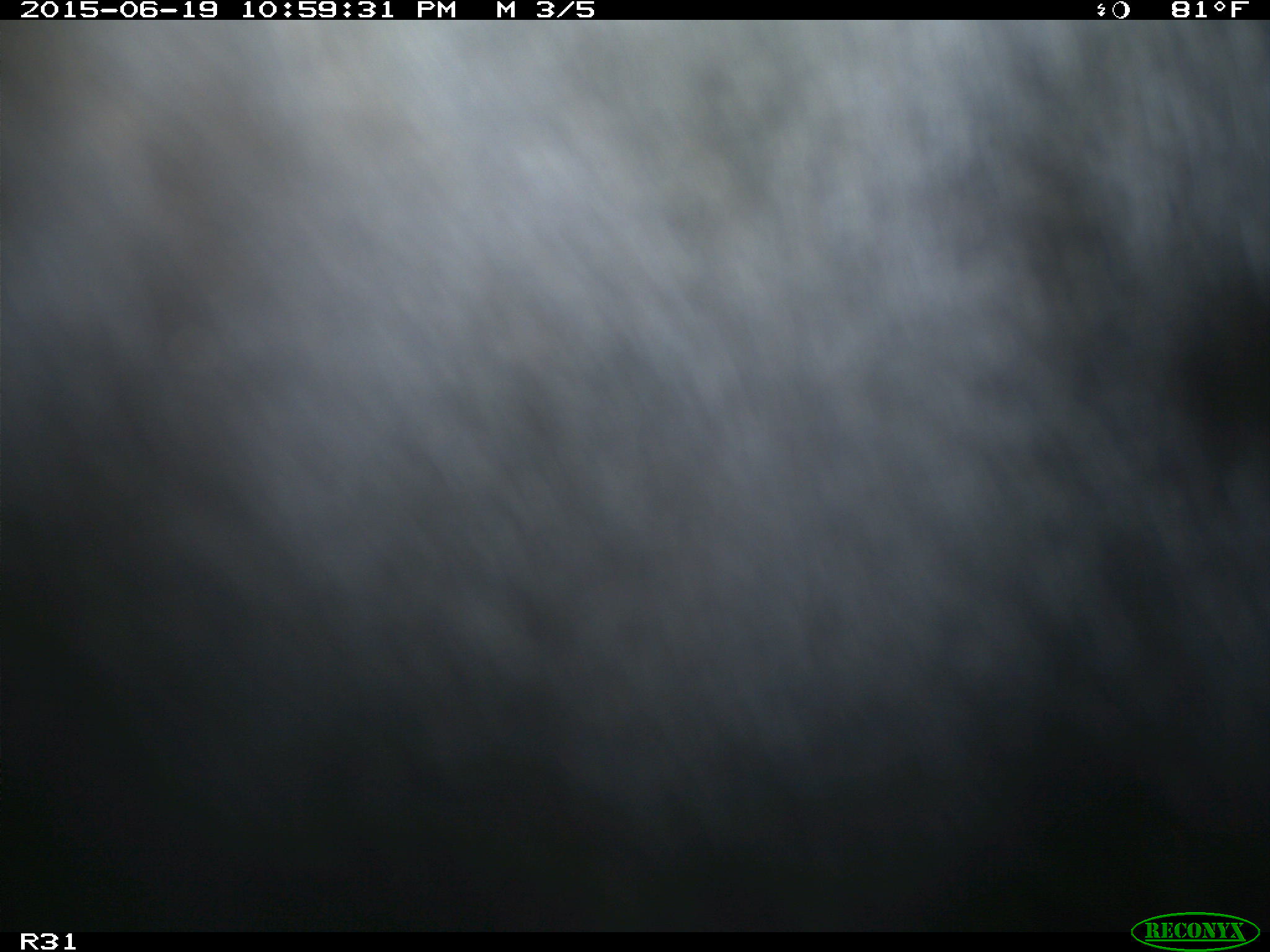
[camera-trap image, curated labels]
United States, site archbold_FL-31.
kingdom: Animalia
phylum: Chordata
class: Mammalia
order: Artiodactyla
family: Bovidae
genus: Bos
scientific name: Bos taurus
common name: domestic cow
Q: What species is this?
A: Bos taurus (domestic cow).